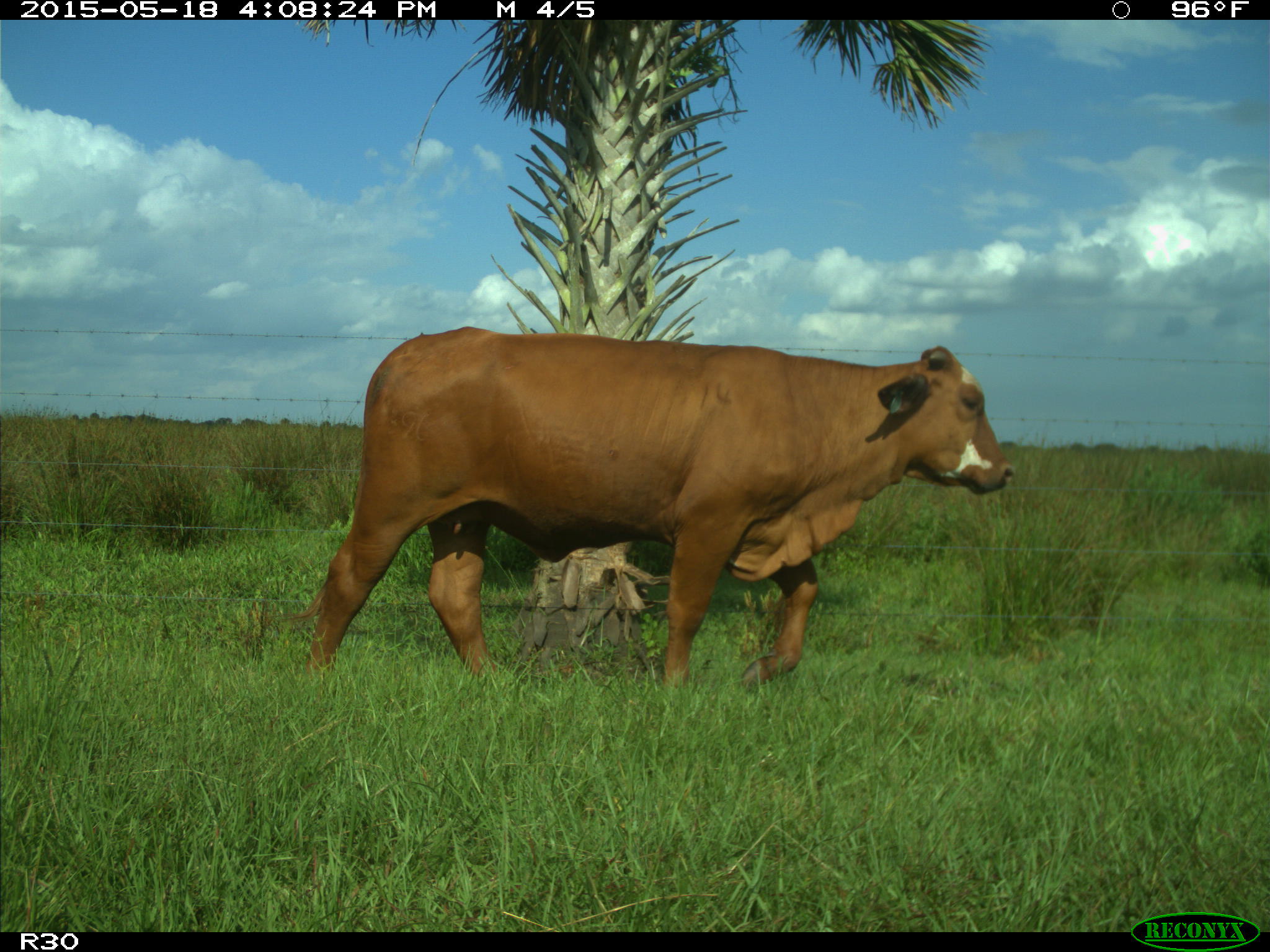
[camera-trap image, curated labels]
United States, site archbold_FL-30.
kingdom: Animalia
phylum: Chordata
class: Mammalia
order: Artiodactyla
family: Bovidae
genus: Bos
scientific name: Bos taurus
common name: domestic cow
Bos taurus (domestic cow).